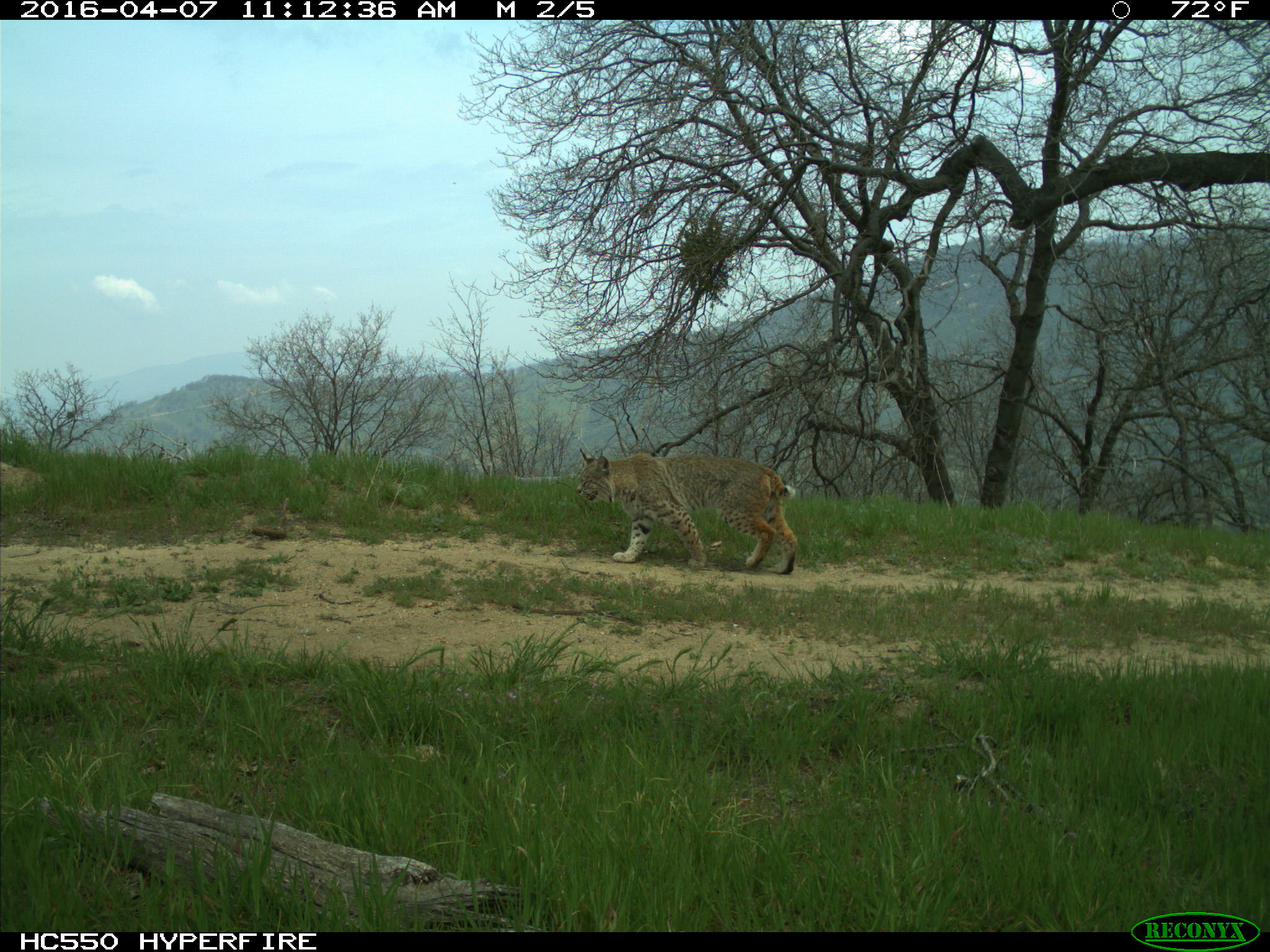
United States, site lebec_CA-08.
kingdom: Animalia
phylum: Chordata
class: Mammalia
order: Carnivora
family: Felidae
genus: Lynx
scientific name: Lynx rufus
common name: bobcat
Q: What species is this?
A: Lynx rufus (bobcat).